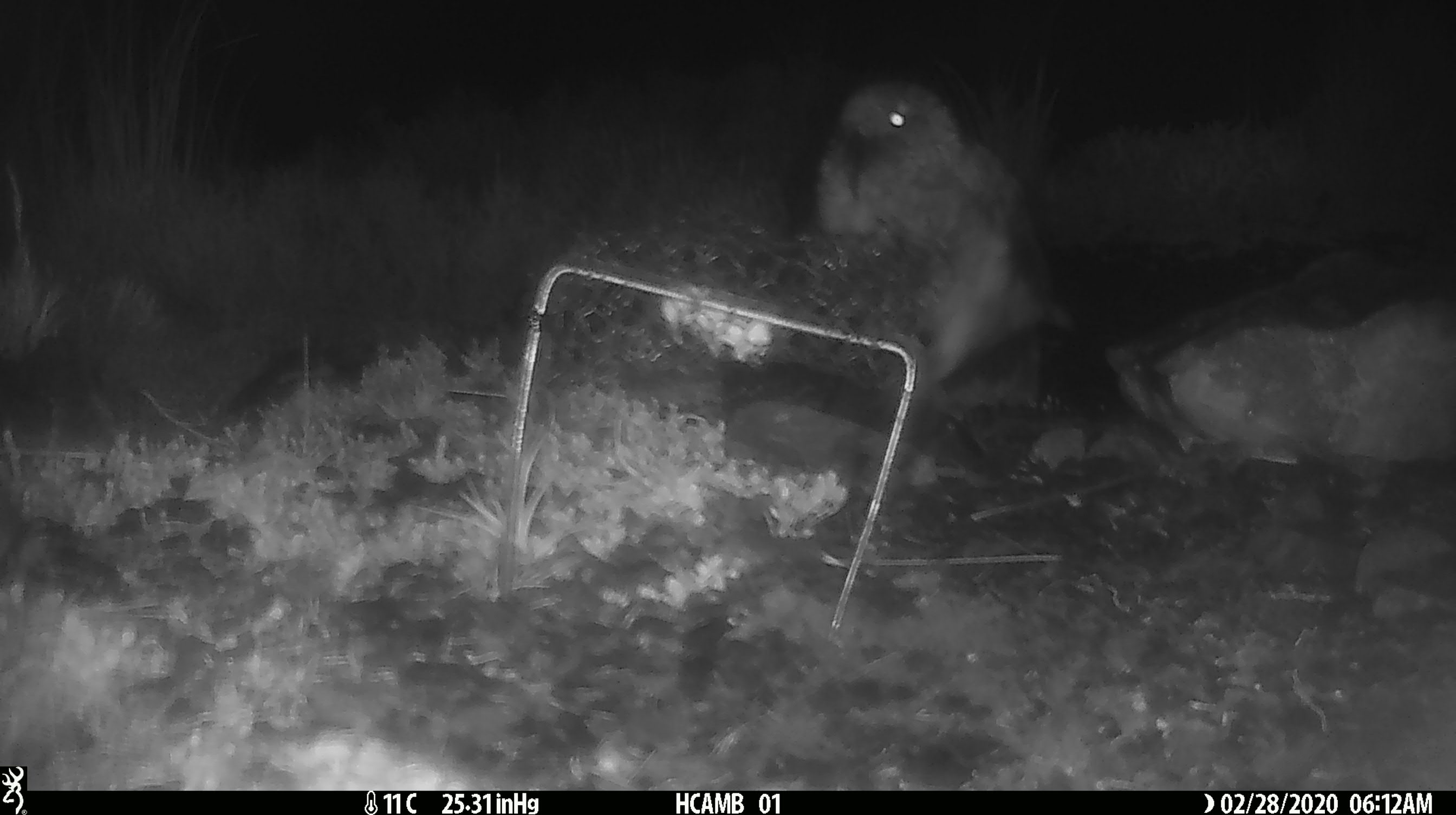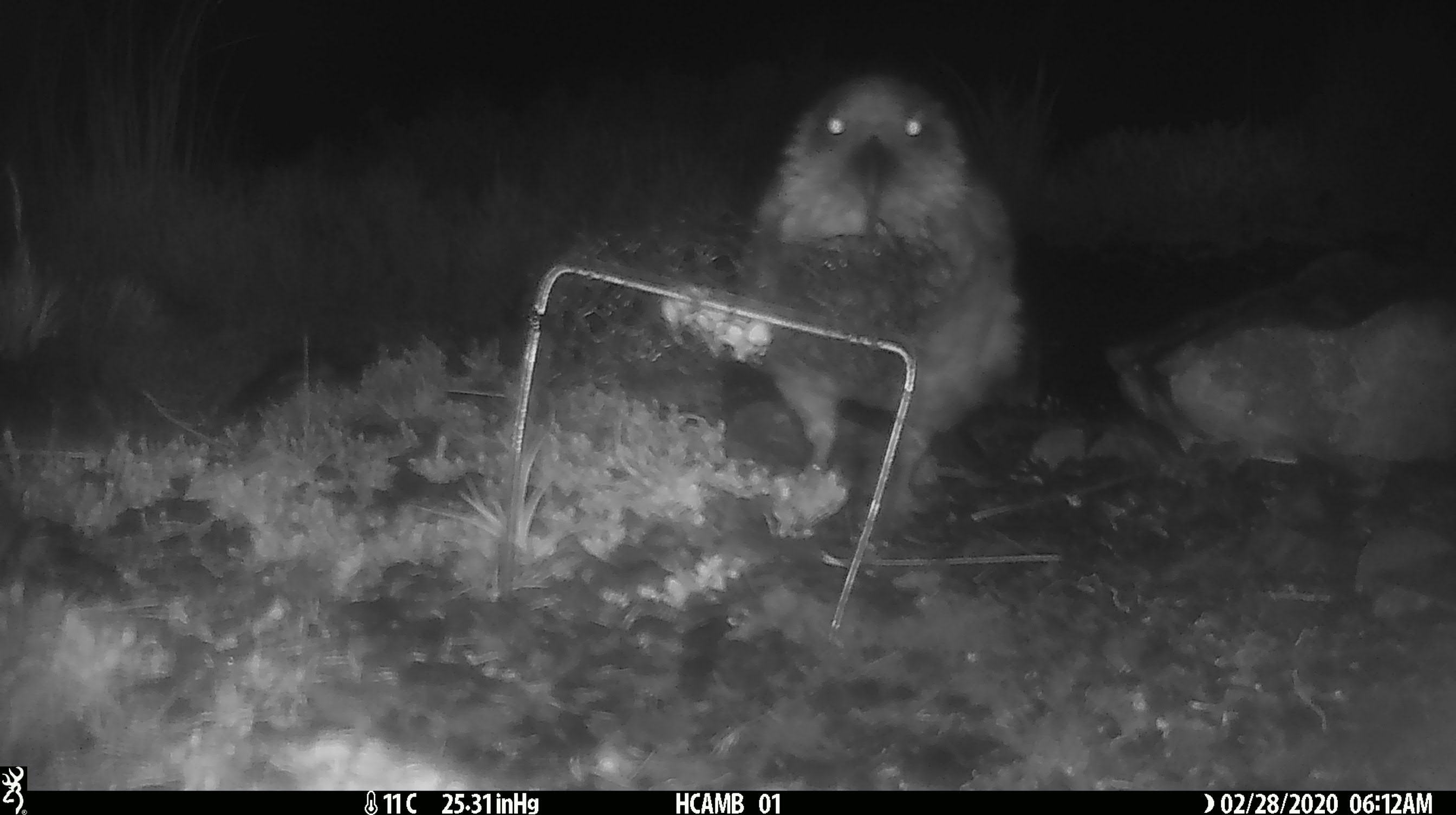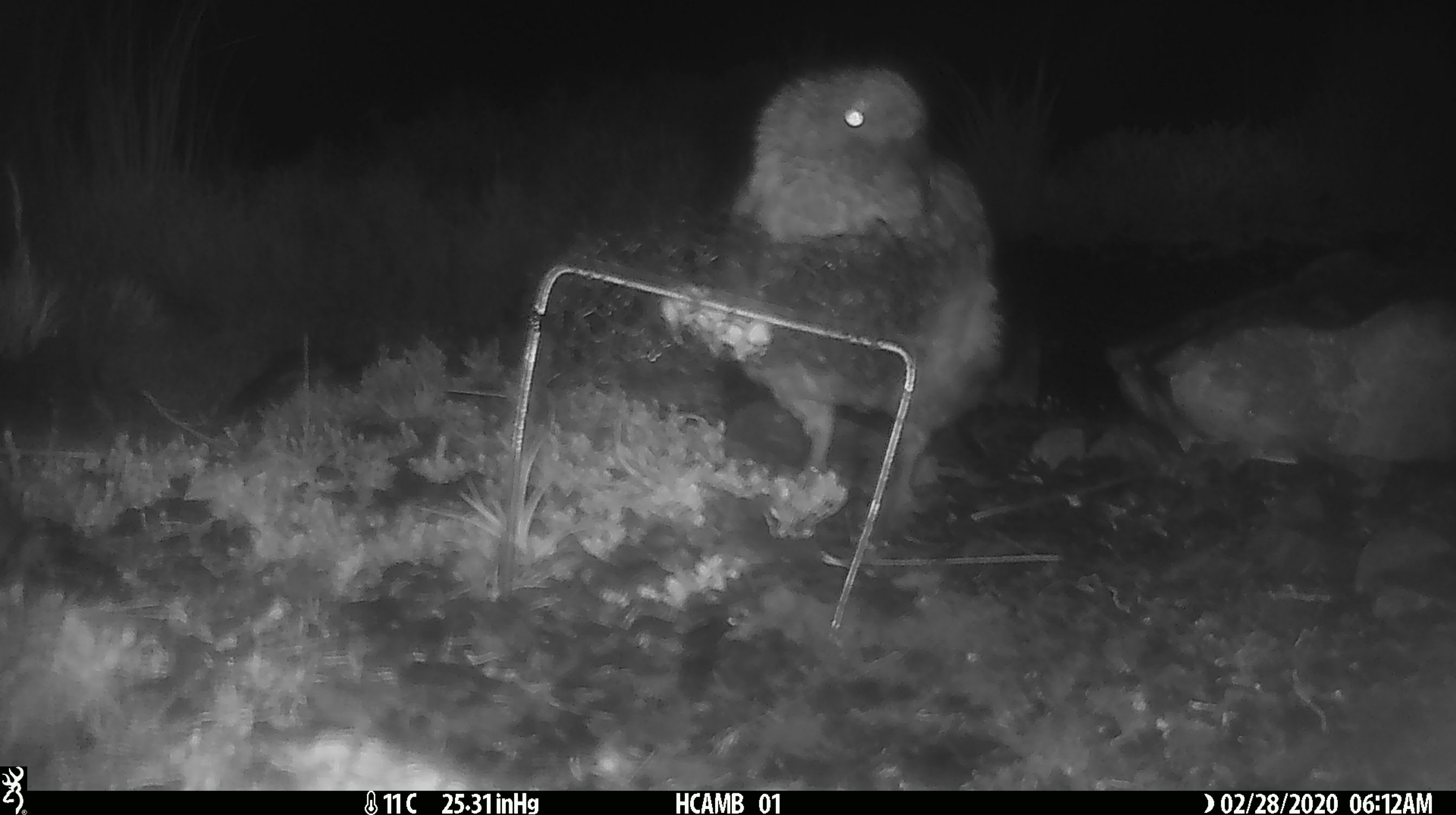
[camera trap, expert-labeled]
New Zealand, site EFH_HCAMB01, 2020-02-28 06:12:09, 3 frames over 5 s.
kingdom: Animalia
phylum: Chordata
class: Aves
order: Psittaciformes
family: Strigopidae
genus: Nestor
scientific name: Nestor notabilis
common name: kea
Kea (Nestor notabilis).